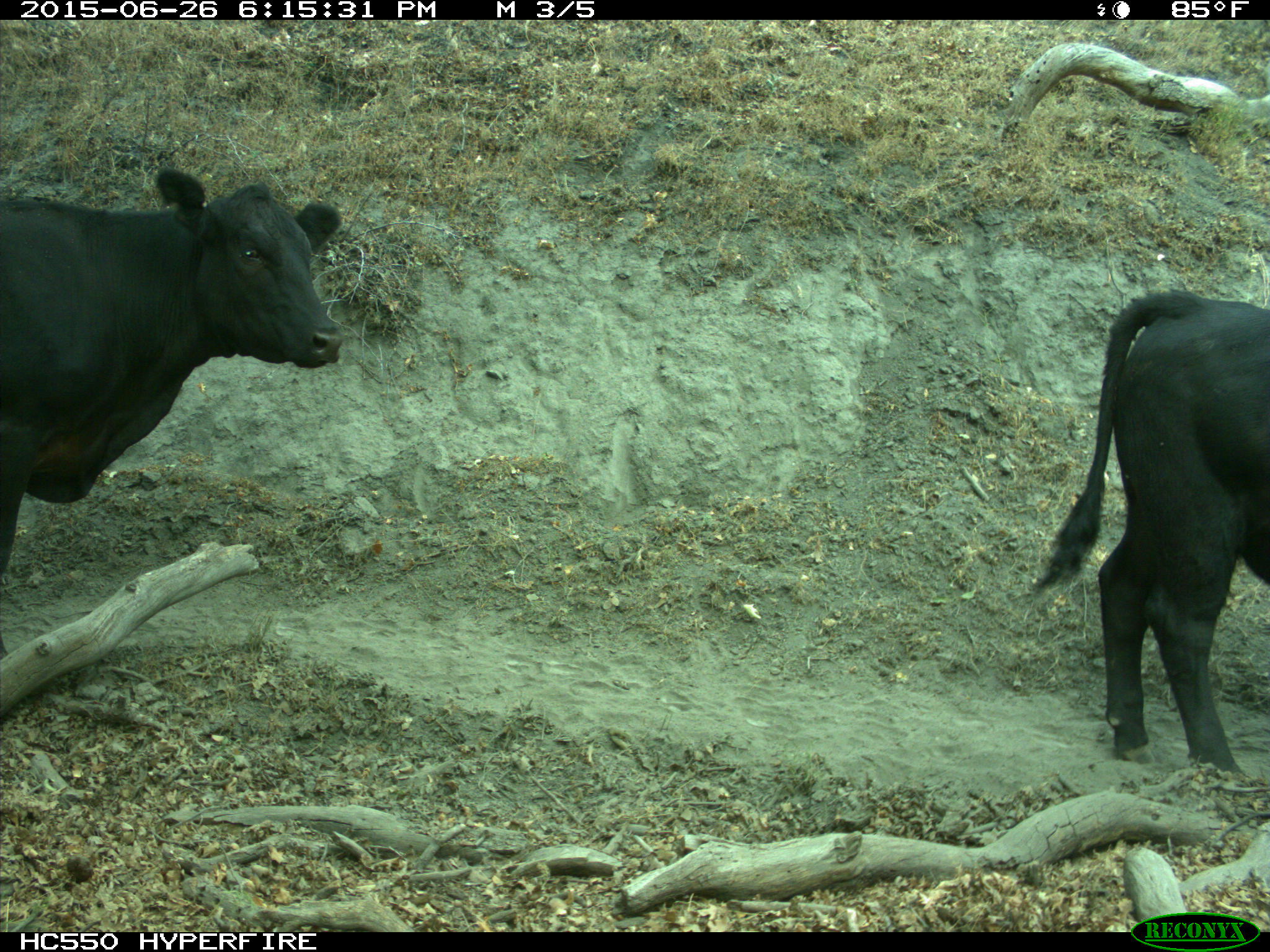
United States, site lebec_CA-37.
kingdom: Animalia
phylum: Chordata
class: Mammalia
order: Artiodactyla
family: Bovidae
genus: Bos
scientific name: Bos taurus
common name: domestic cow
Bos taurus (domestic cow).